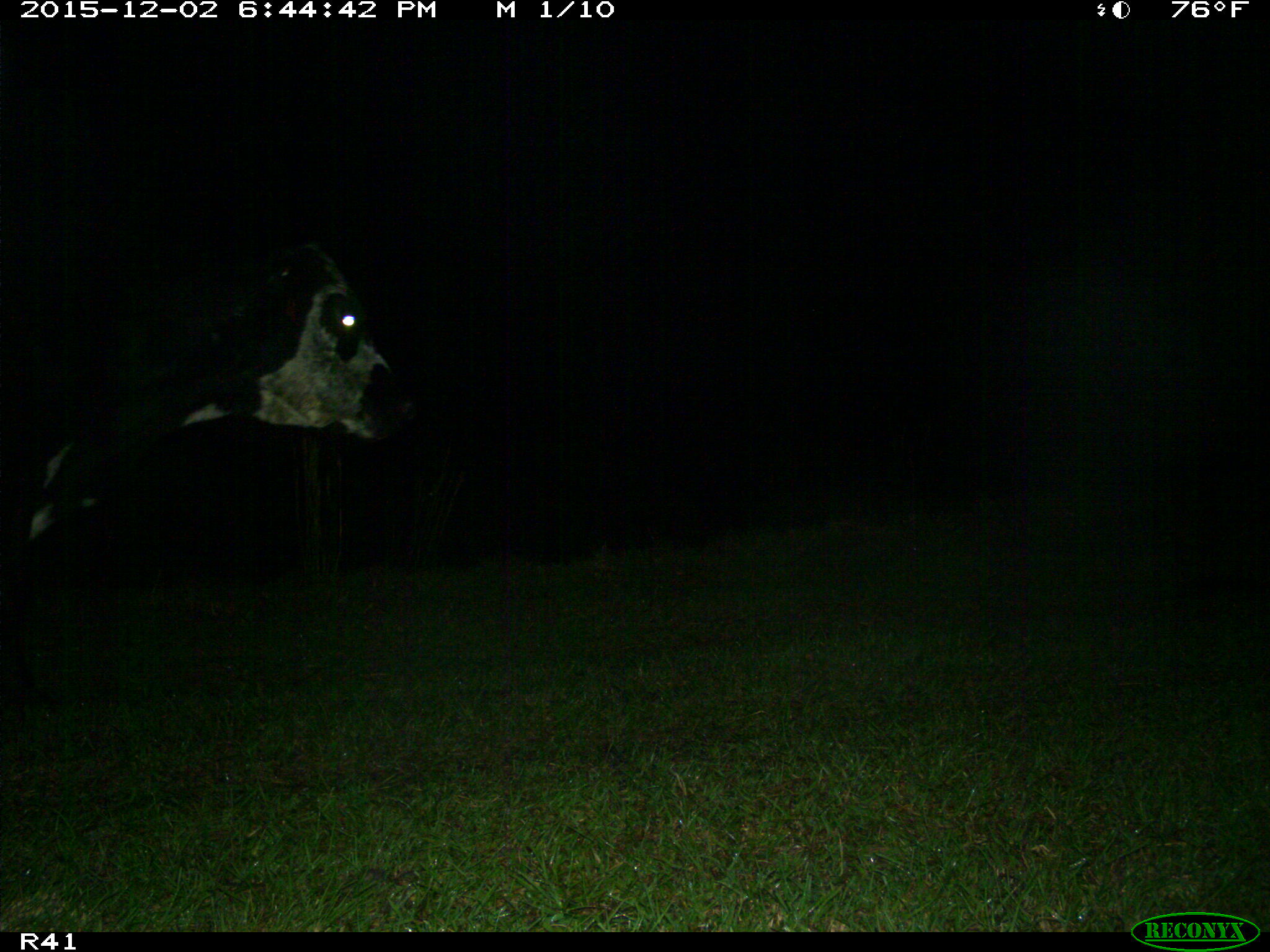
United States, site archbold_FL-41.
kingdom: Animalia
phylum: Chordata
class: Mammalia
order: Artiodactyla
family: Bovidae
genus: Bos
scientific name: Bos taurus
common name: domestic cow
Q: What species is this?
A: Bos taurus (domestic cow).